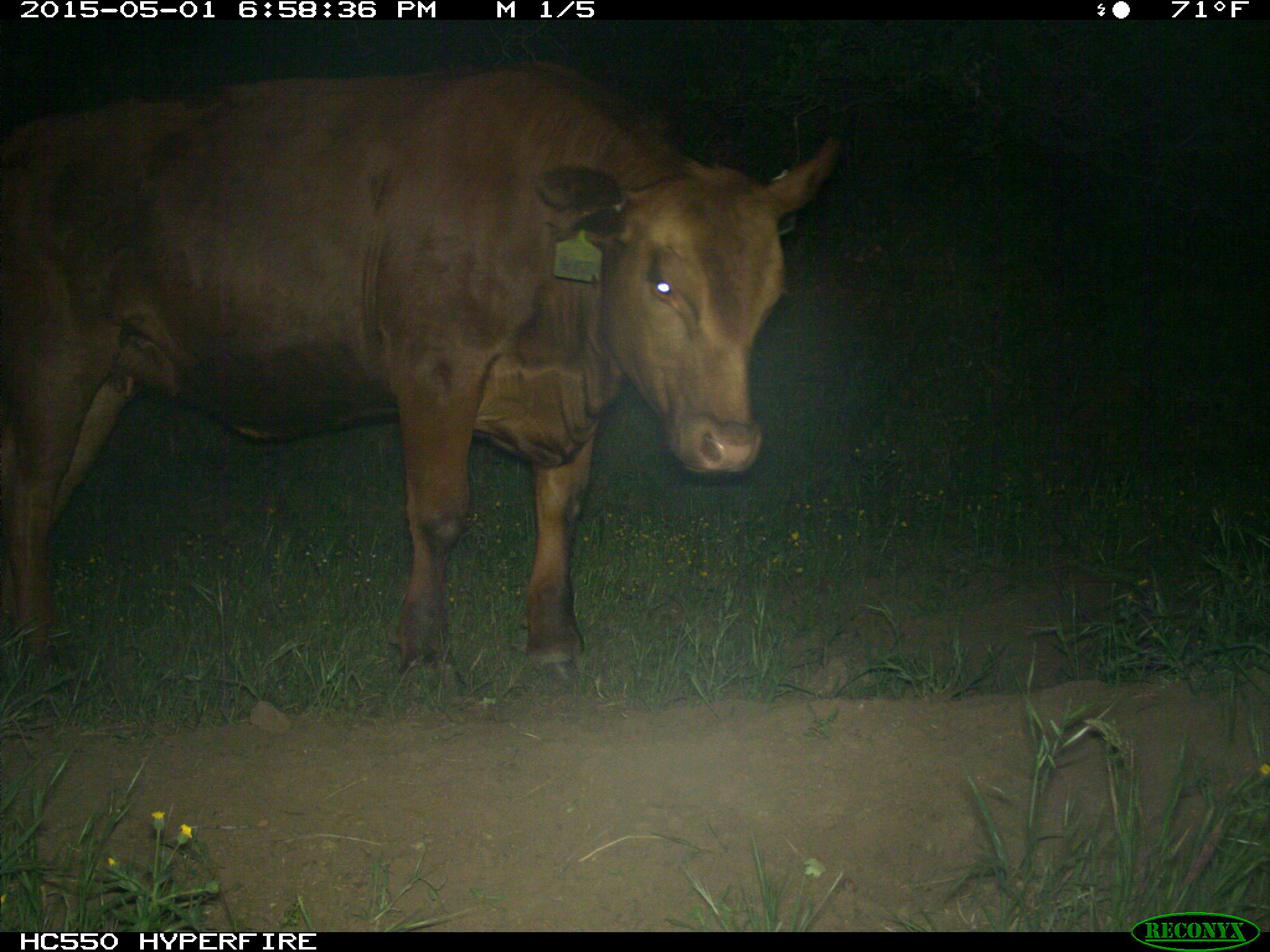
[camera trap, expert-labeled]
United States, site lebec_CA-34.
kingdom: Animalia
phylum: Chordata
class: Mammalia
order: Artiodactyla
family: Bovidae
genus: Bos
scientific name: Bos taurus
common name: domestic cow